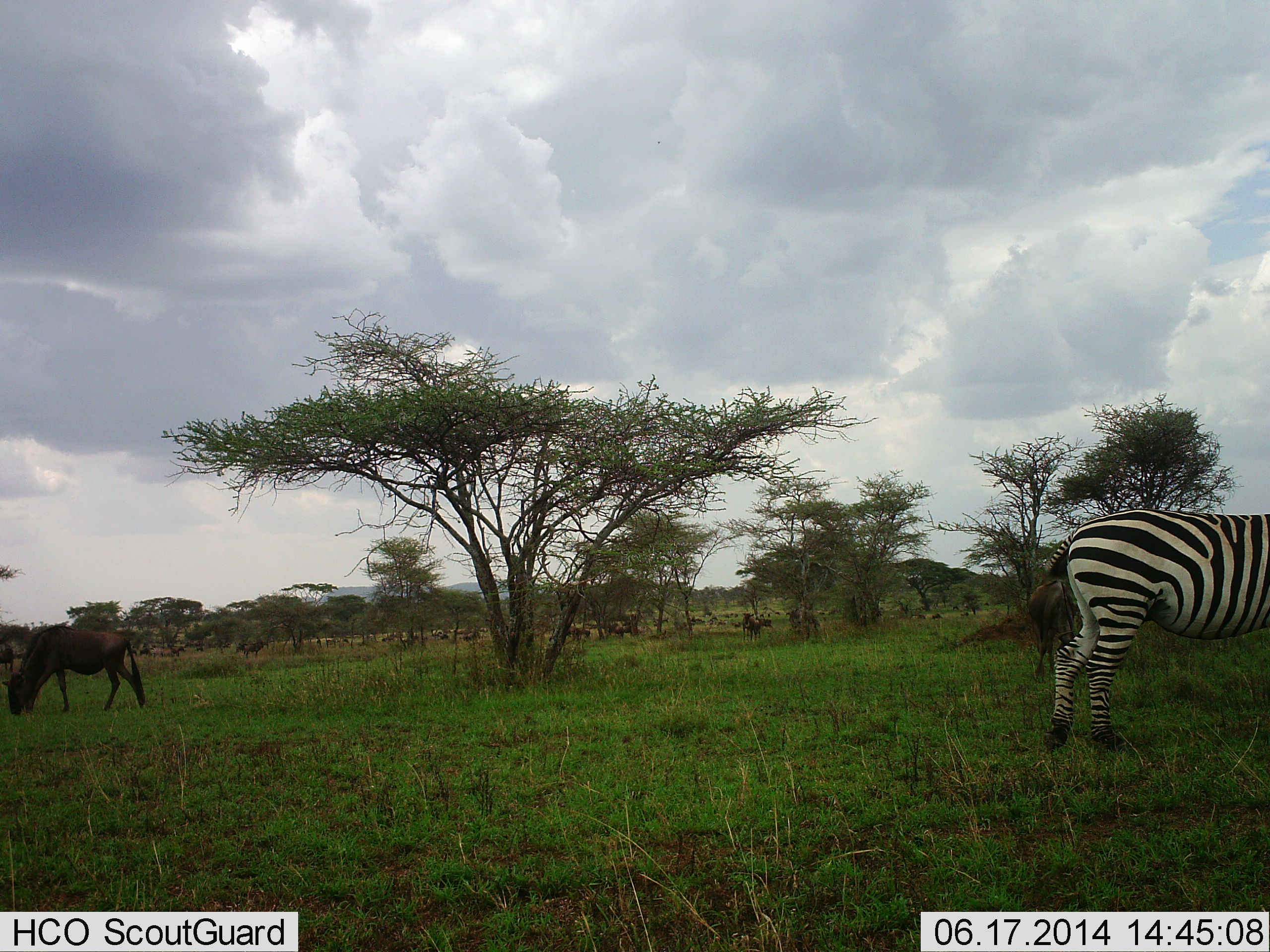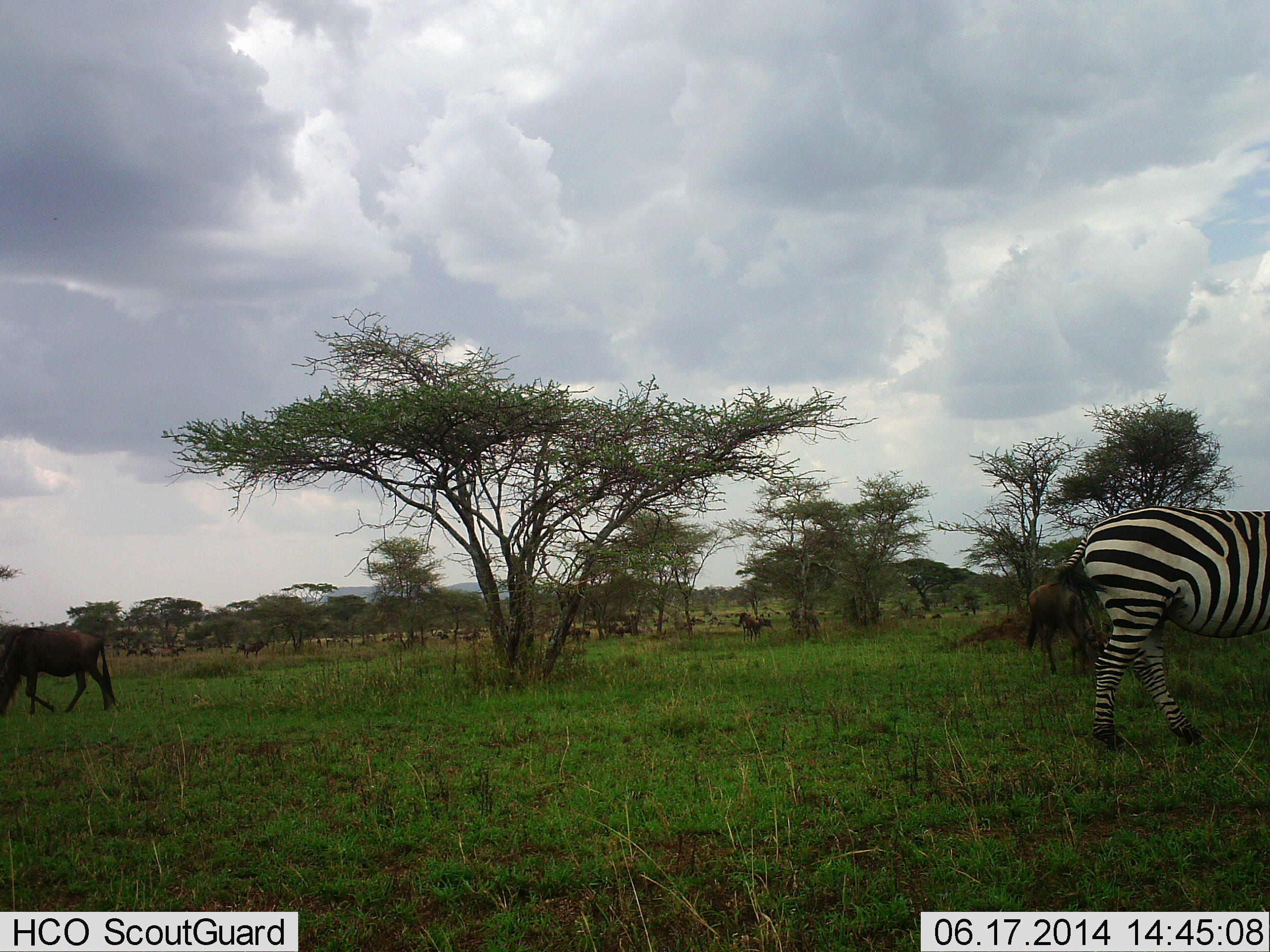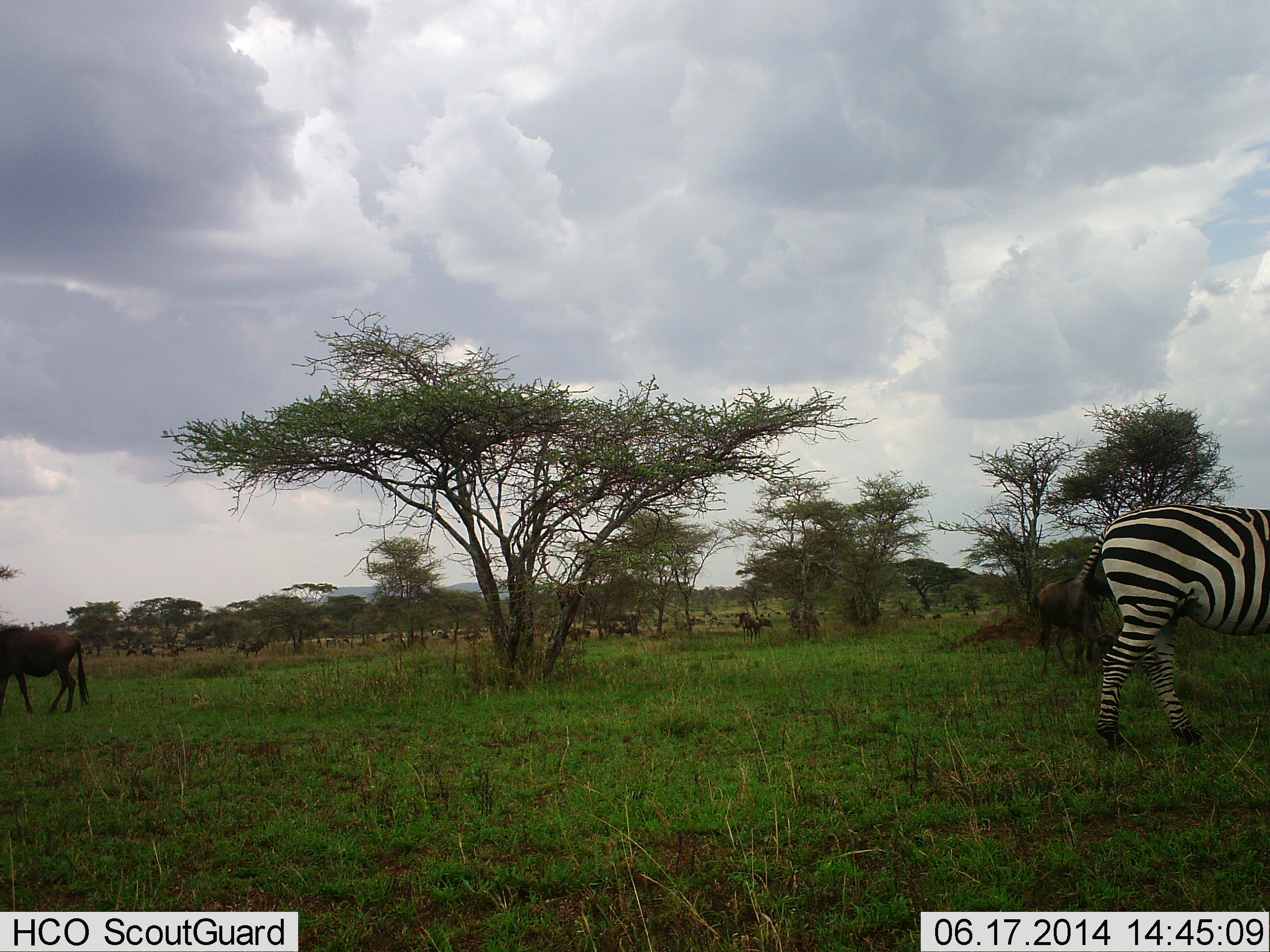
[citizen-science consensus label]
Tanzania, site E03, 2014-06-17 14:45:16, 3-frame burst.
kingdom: Animalia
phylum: Chordata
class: Mammalia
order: Artiodactyla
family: Bovidae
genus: Connochaetes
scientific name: Connochaetes taurinus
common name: blue wildebeest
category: wildebeest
Wildebeest (blue wildebeest) (Connochaetes taurinus), count 2. Behavior (volunteer vote fractions): standing 10%, resting 0%, moving 60%, interacting 0%. Young present (vote fraction): 0%. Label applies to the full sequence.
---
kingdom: Animalia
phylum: Chordata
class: Mammalia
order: Perissodactyla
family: Equidae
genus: Equus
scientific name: Equus quagga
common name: plains zebra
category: zebra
Zebra (plains zebra) (Equus quagga), count 1. Behavior (volunteer vote fractions): standing 0%, resting 0%, moving 80%, interacting 0%. Young present (vote fraction): 0%. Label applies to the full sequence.